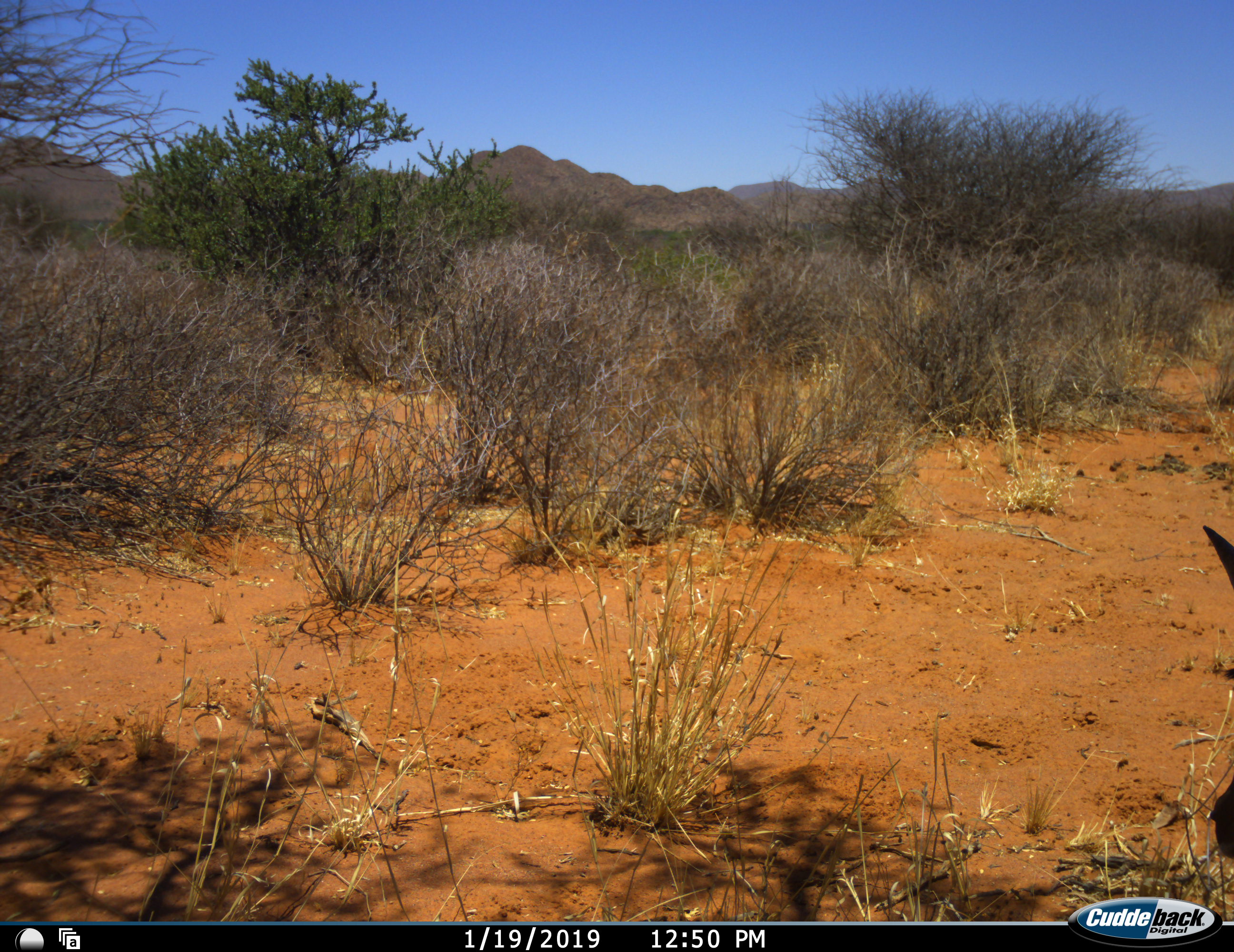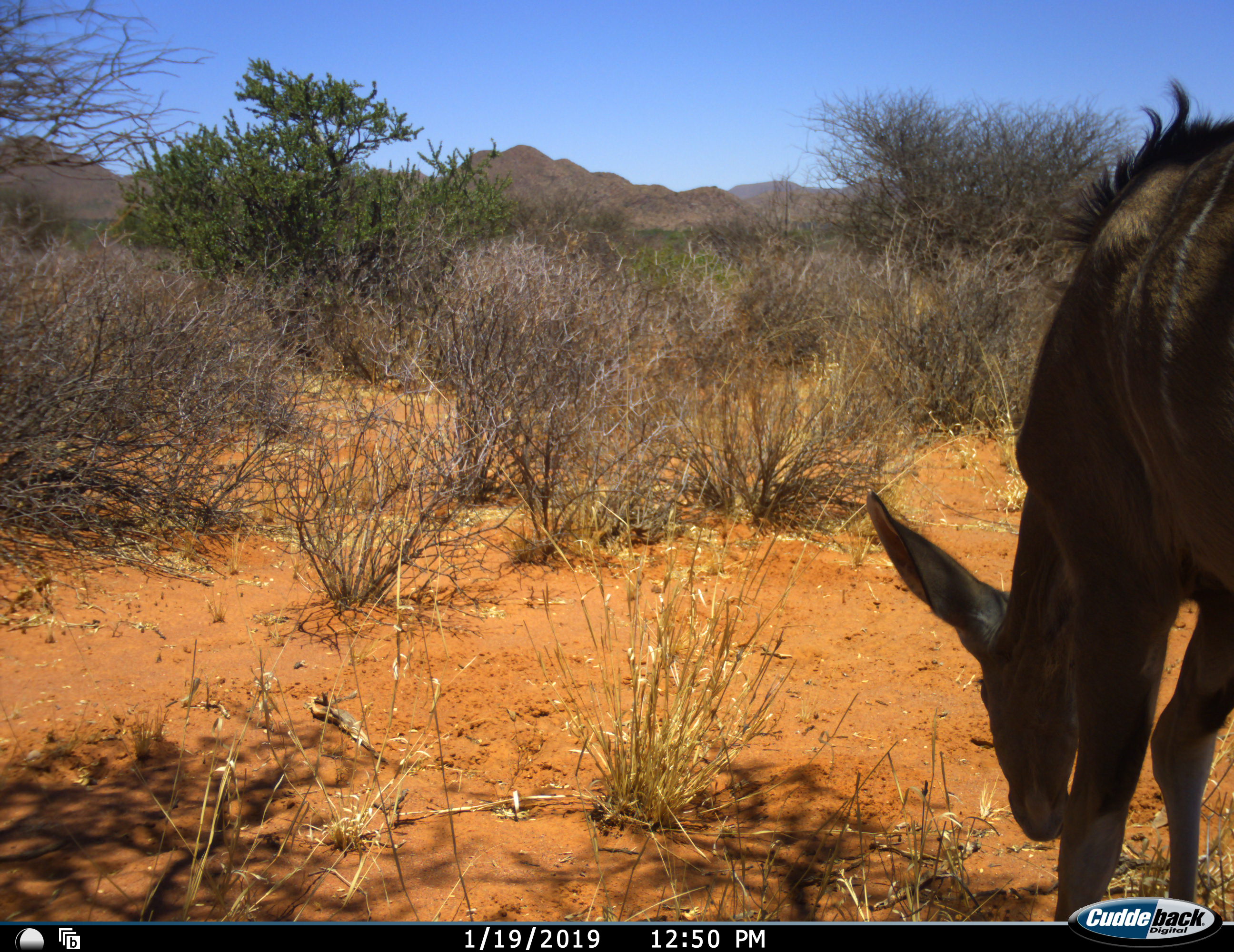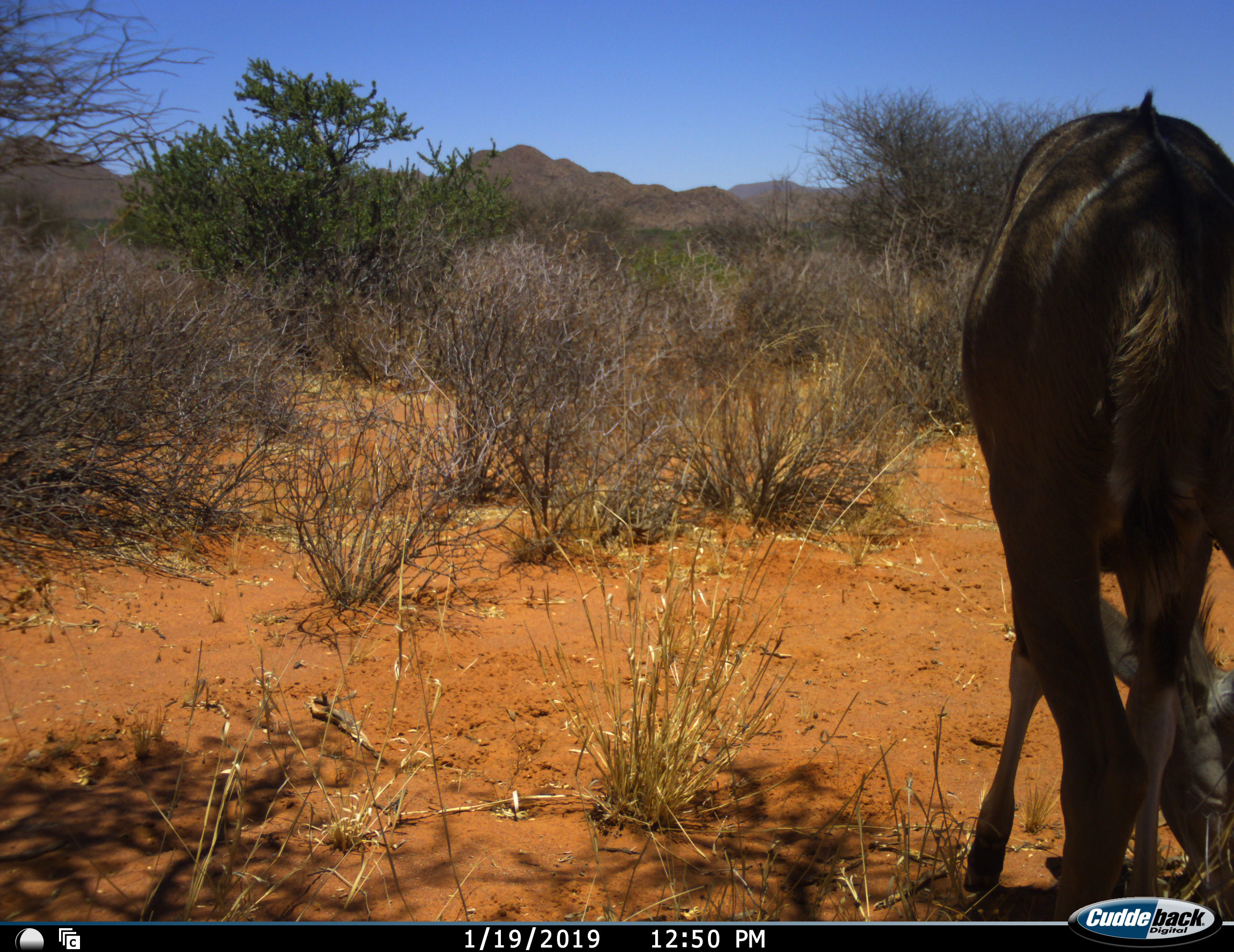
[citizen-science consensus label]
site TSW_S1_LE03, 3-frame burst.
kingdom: Animalia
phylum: Chordata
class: Mammalia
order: Artiodactyla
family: Bovidae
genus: Tragelaphus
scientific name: Tragelaphus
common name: kudu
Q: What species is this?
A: Kudu (Tragelaphus).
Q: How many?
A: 1.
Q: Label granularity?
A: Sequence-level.